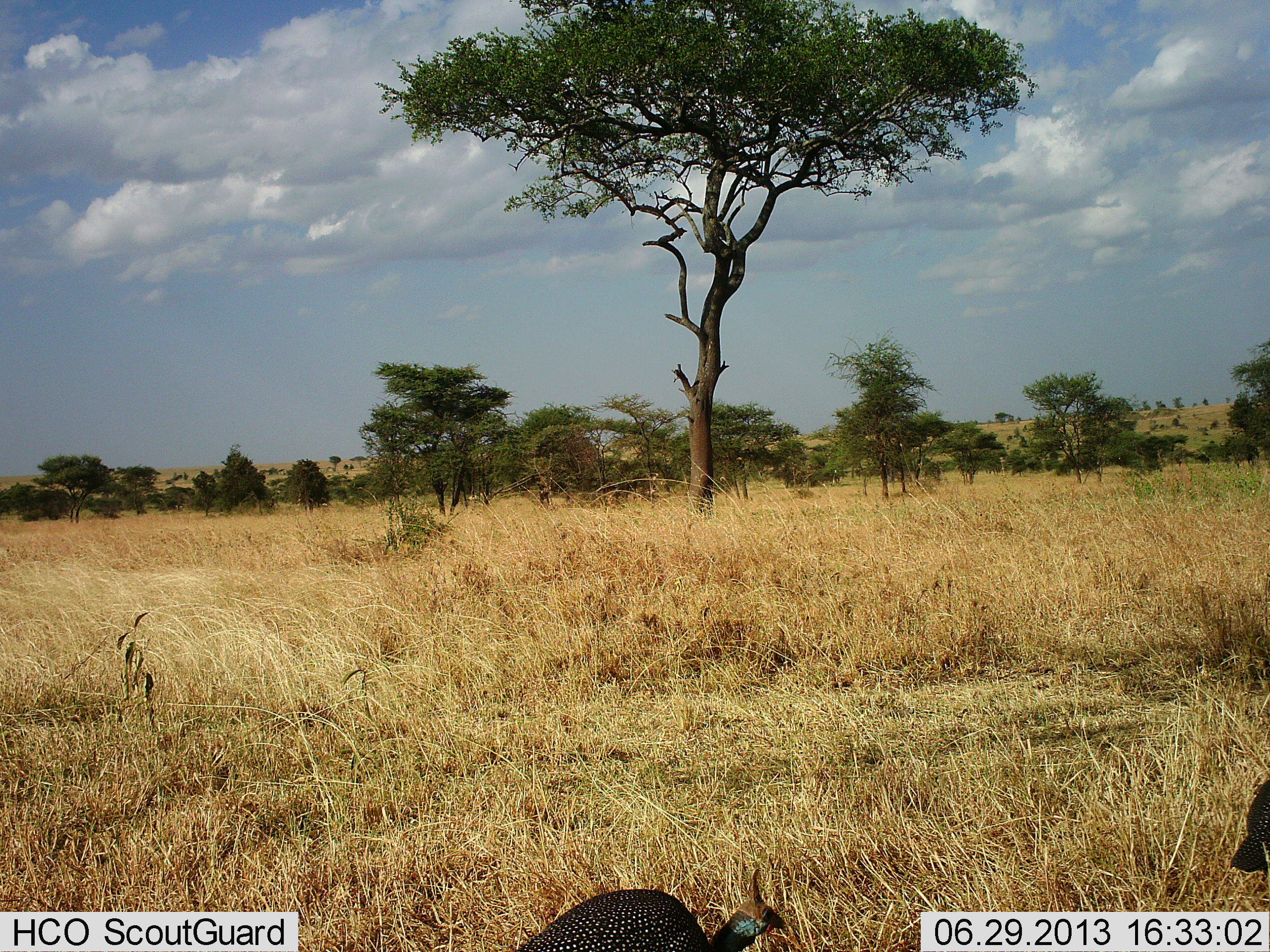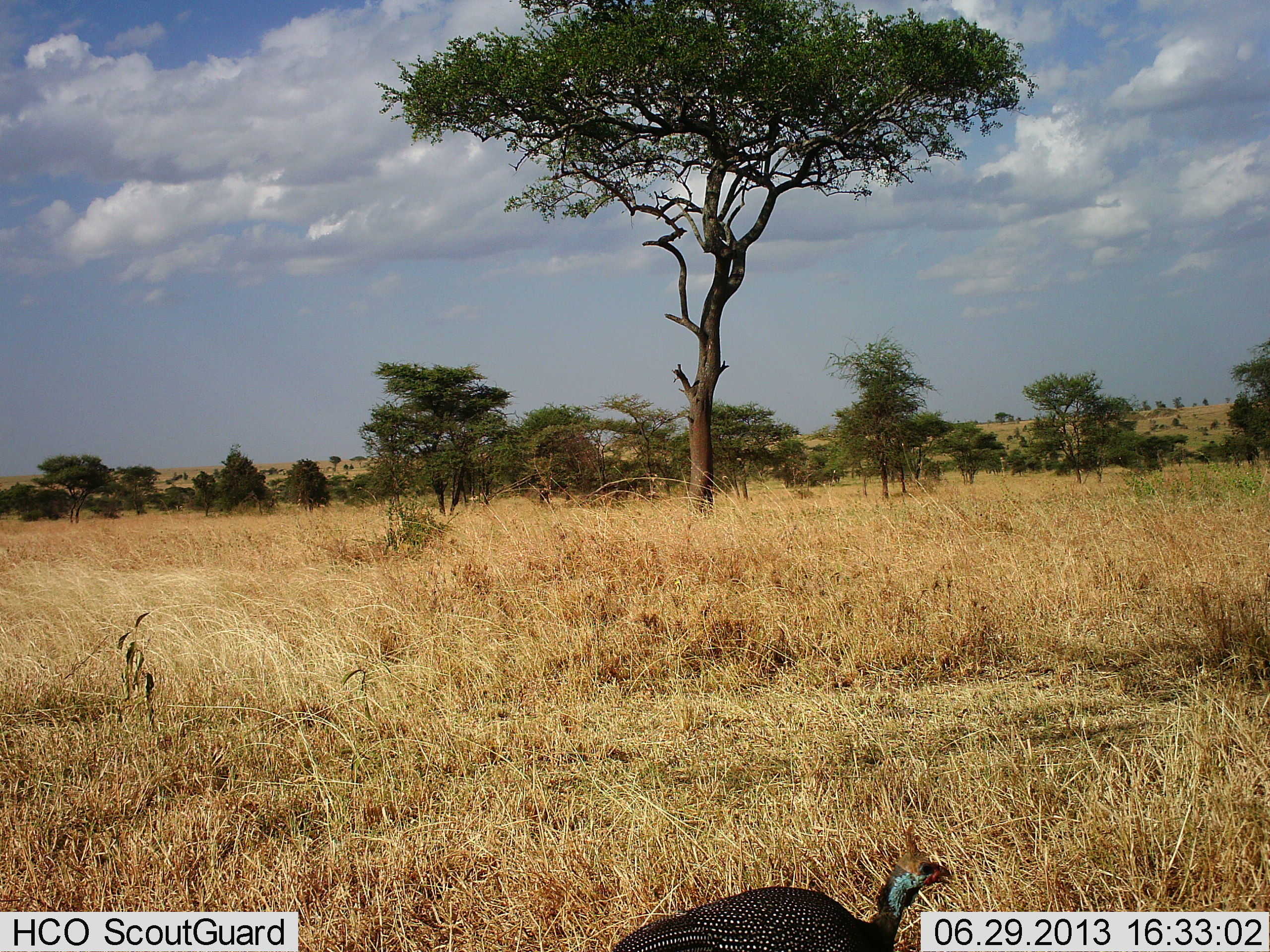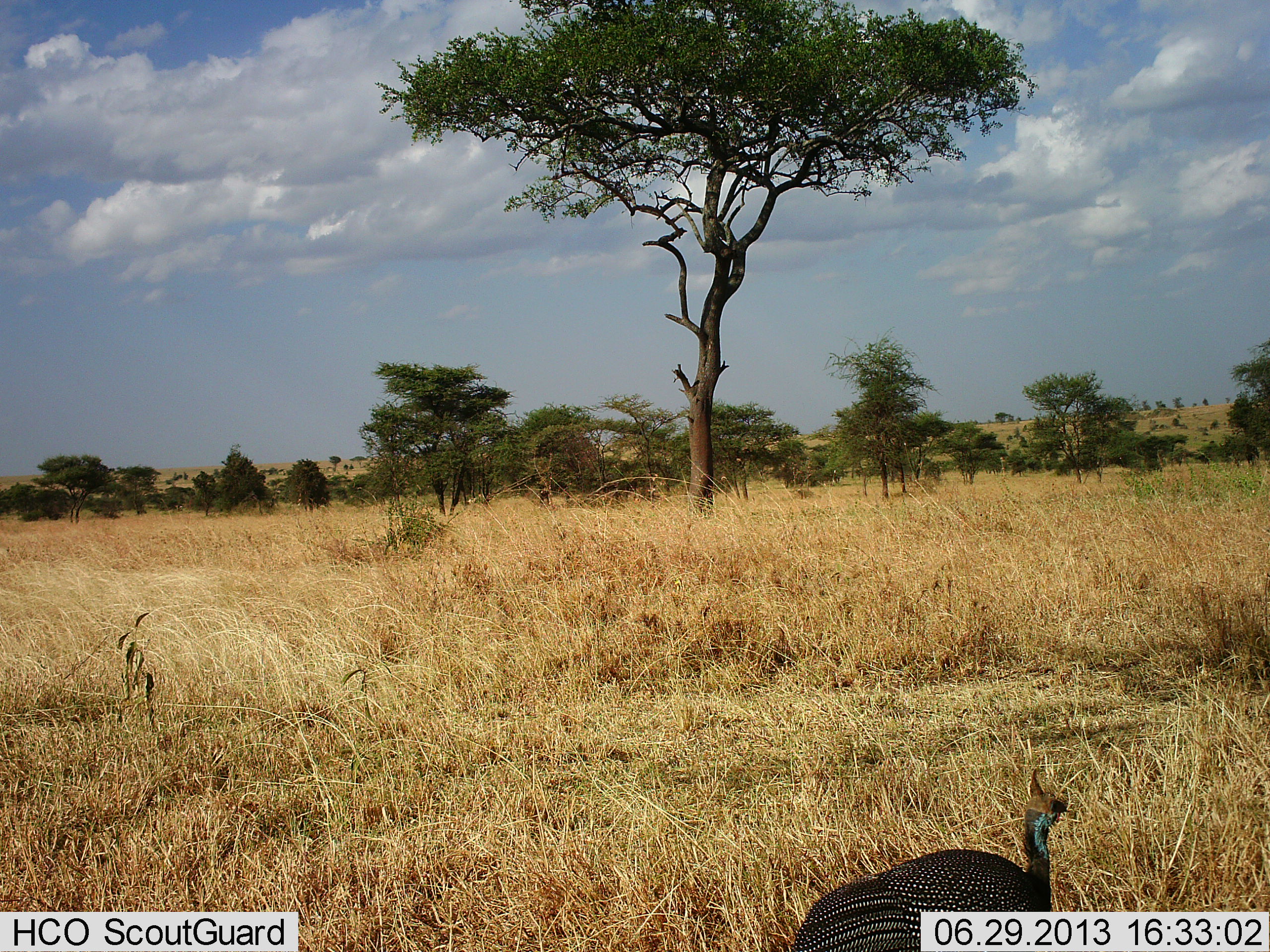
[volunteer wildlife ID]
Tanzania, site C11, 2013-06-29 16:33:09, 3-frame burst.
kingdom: Animalia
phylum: Chordata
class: Aves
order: Galliformes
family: Numididae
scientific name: Numididae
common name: guinea fowl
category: guineafowl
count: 2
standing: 11%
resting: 0%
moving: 94%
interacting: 0%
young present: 0%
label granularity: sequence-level